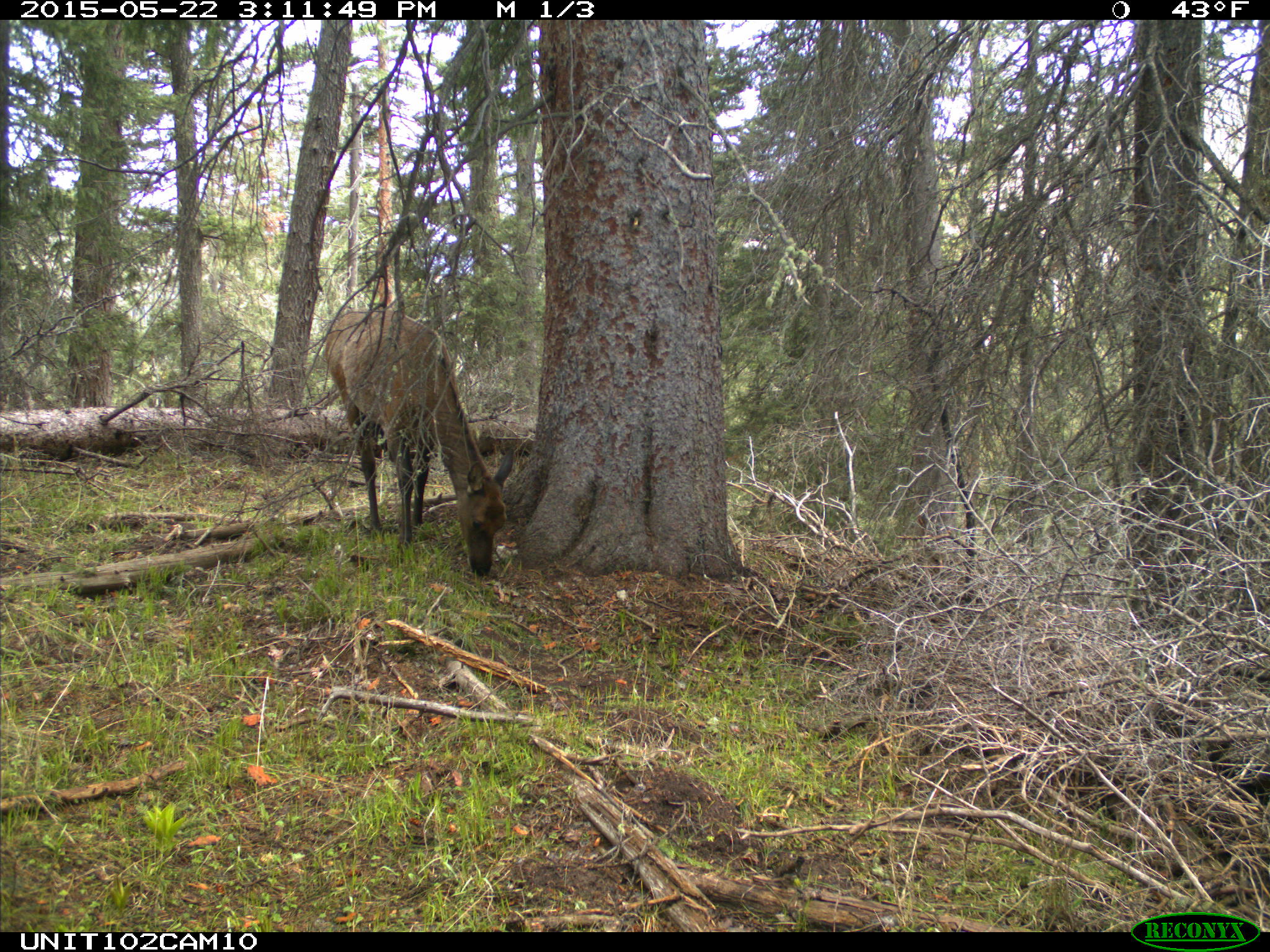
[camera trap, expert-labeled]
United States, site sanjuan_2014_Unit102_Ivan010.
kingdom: Animalia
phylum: Chordata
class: Mammalia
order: Artiodactyla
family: Cervidae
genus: Cervus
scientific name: Cervus elaphus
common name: red deer